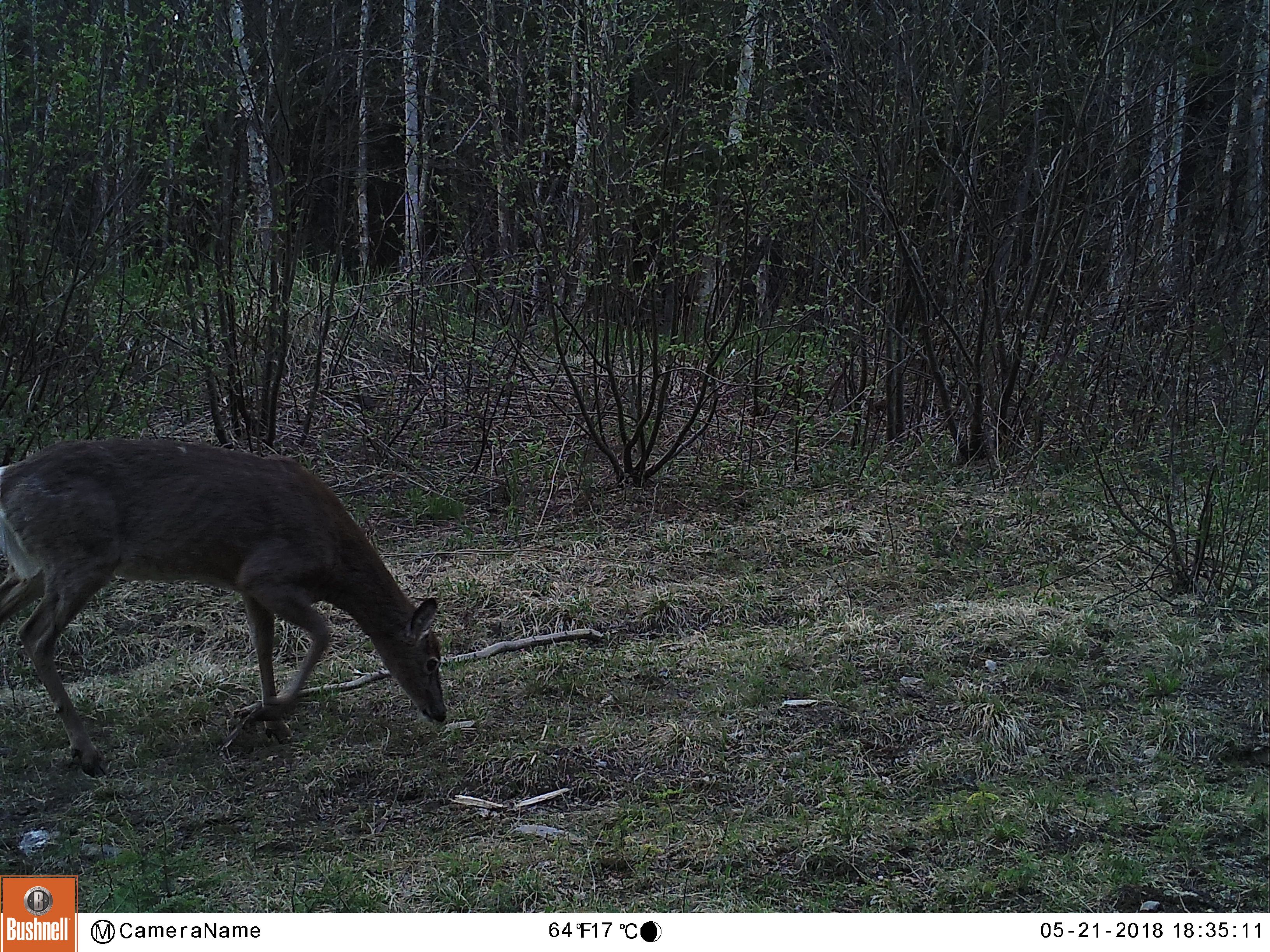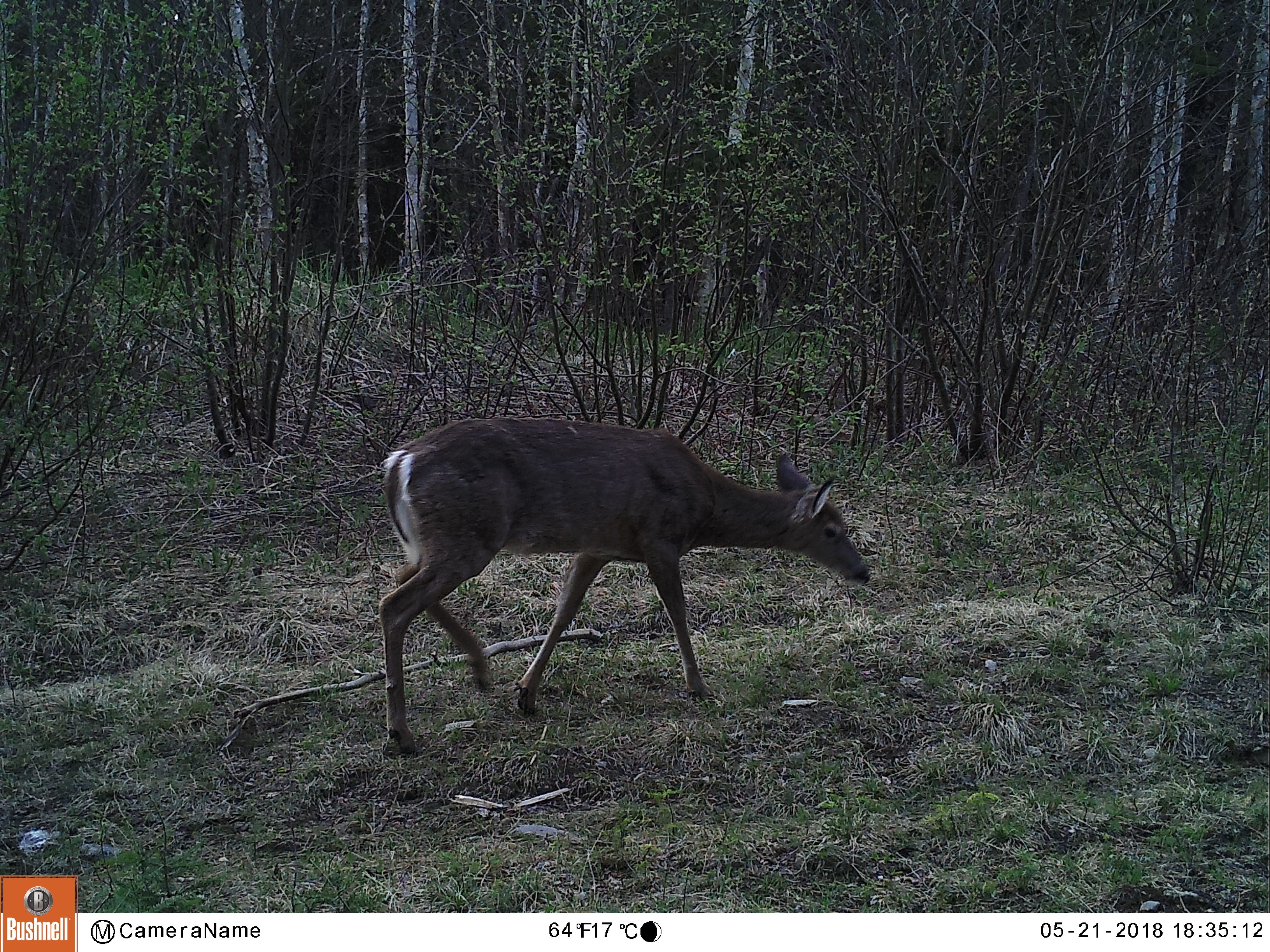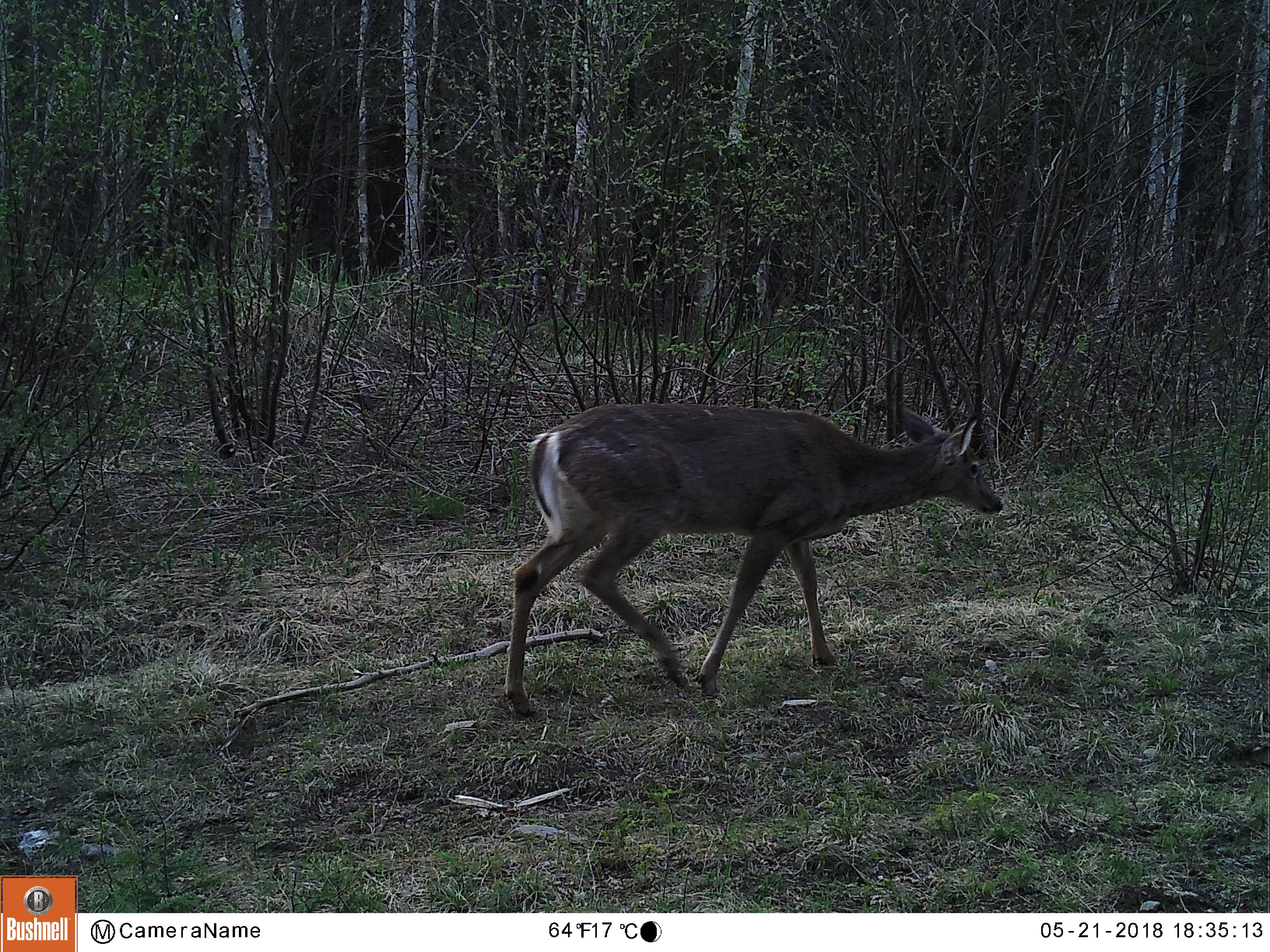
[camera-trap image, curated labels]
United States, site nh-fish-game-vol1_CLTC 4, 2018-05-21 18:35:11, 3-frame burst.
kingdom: Animalia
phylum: Chordata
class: Mammalia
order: Artiodactyla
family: Cervidae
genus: Odocoileus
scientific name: Odocoileus virginianus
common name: white-tailed deer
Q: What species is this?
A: White-tailed deer (Odocoileus virginianus).